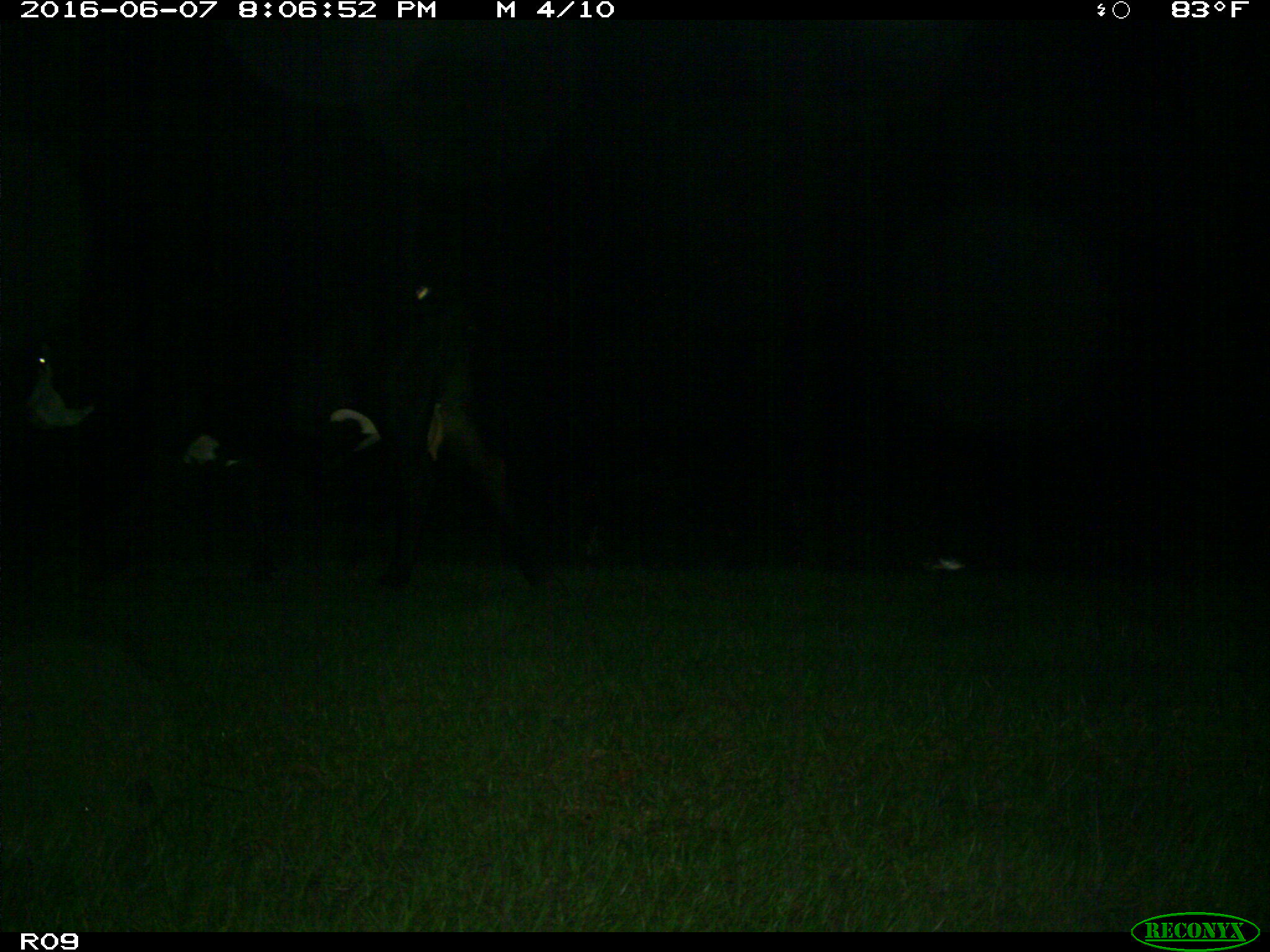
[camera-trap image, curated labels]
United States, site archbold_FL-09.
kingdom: Animalia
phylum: Chordata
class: Mammalia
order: Artiodactyla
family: Bovidae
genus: Bos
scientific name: Bos taurus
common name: domestic cow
Bos taurus (domestic cow).